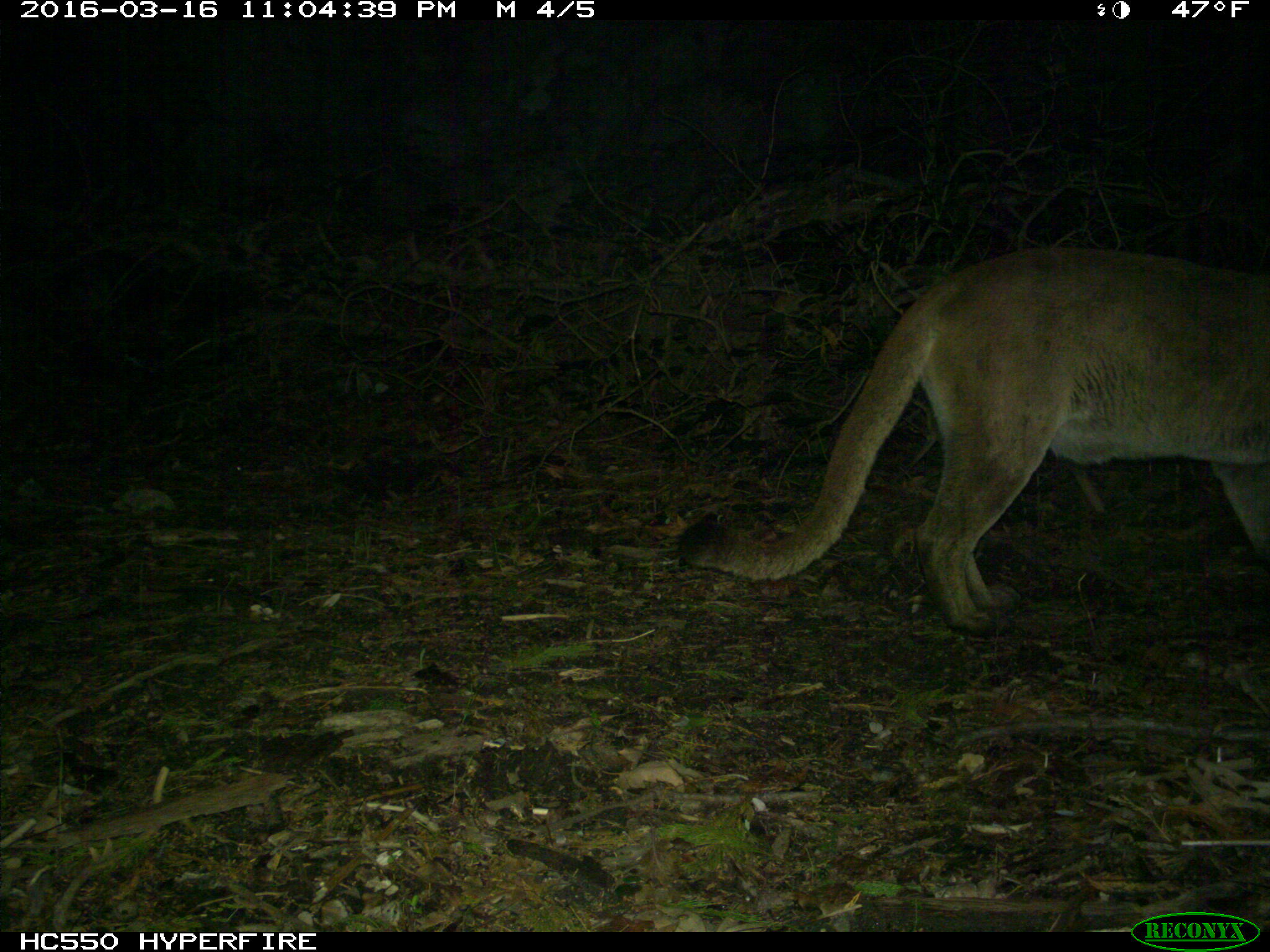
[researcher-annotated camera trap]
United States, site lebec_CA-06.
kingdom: Animalia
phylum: Chordata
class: Mammalia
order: Carnivora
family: Felidae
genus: Puma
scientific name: Puma concolor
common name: mountain lion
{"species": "Puma concolor (mountain lion)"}